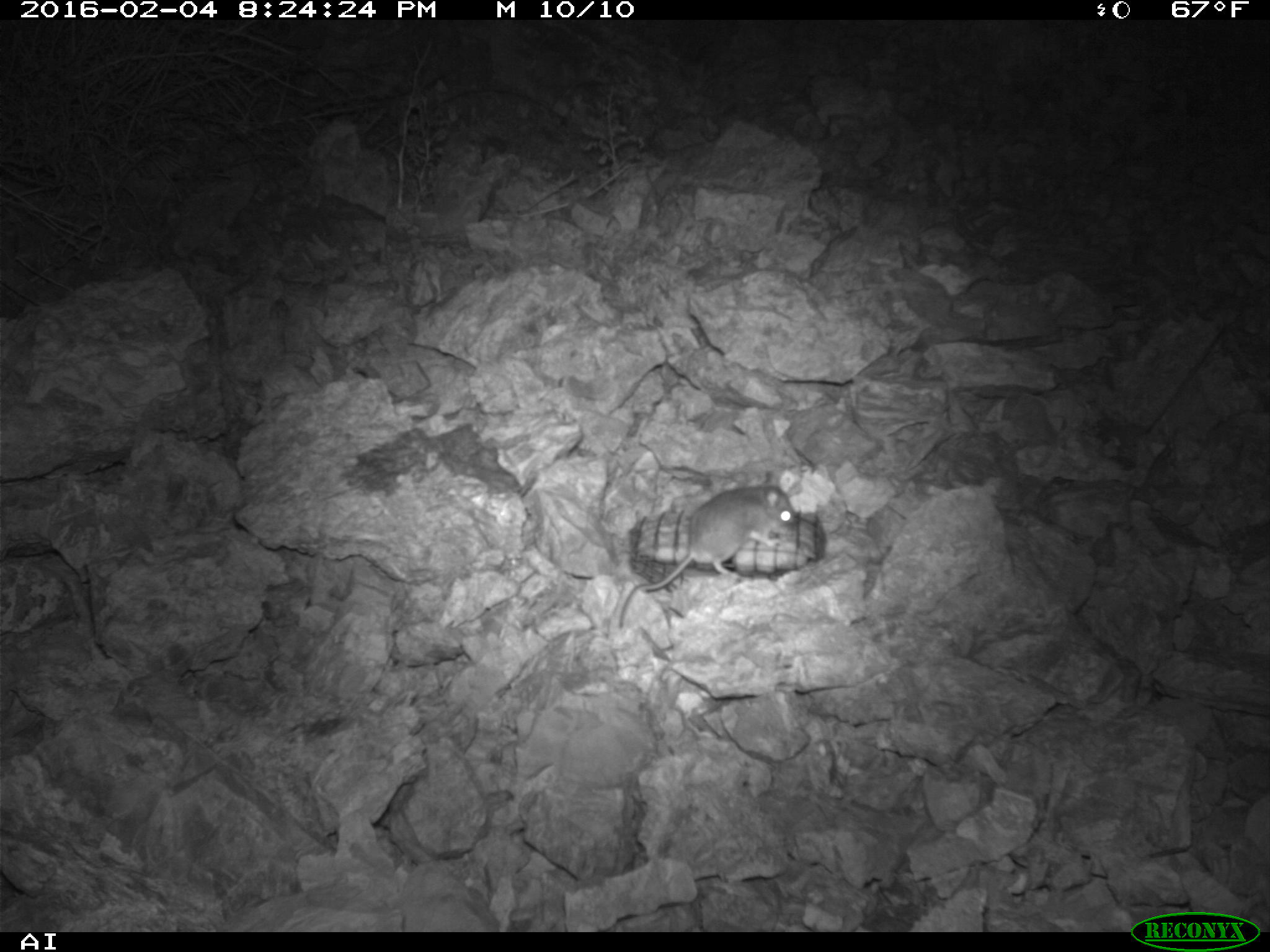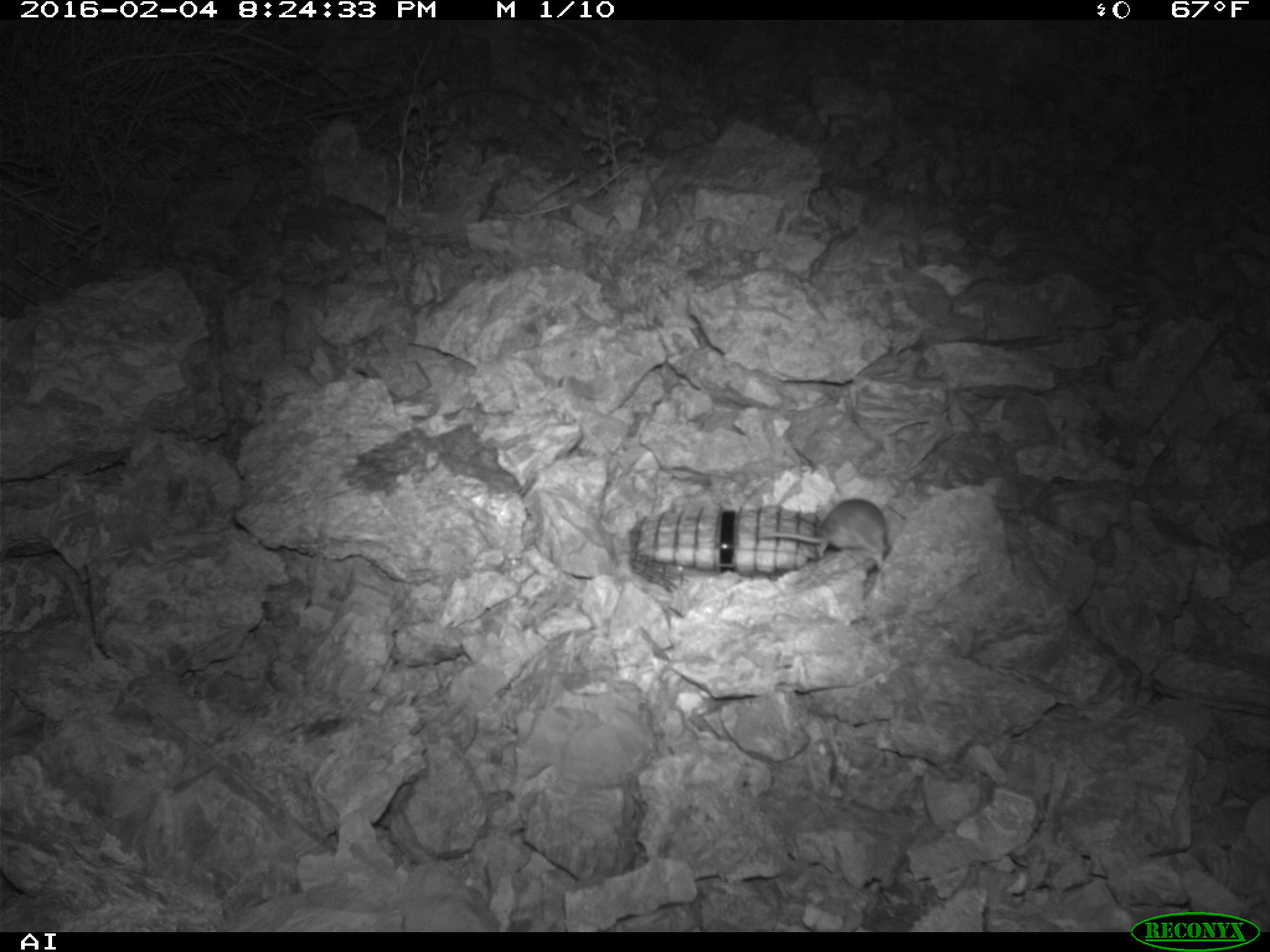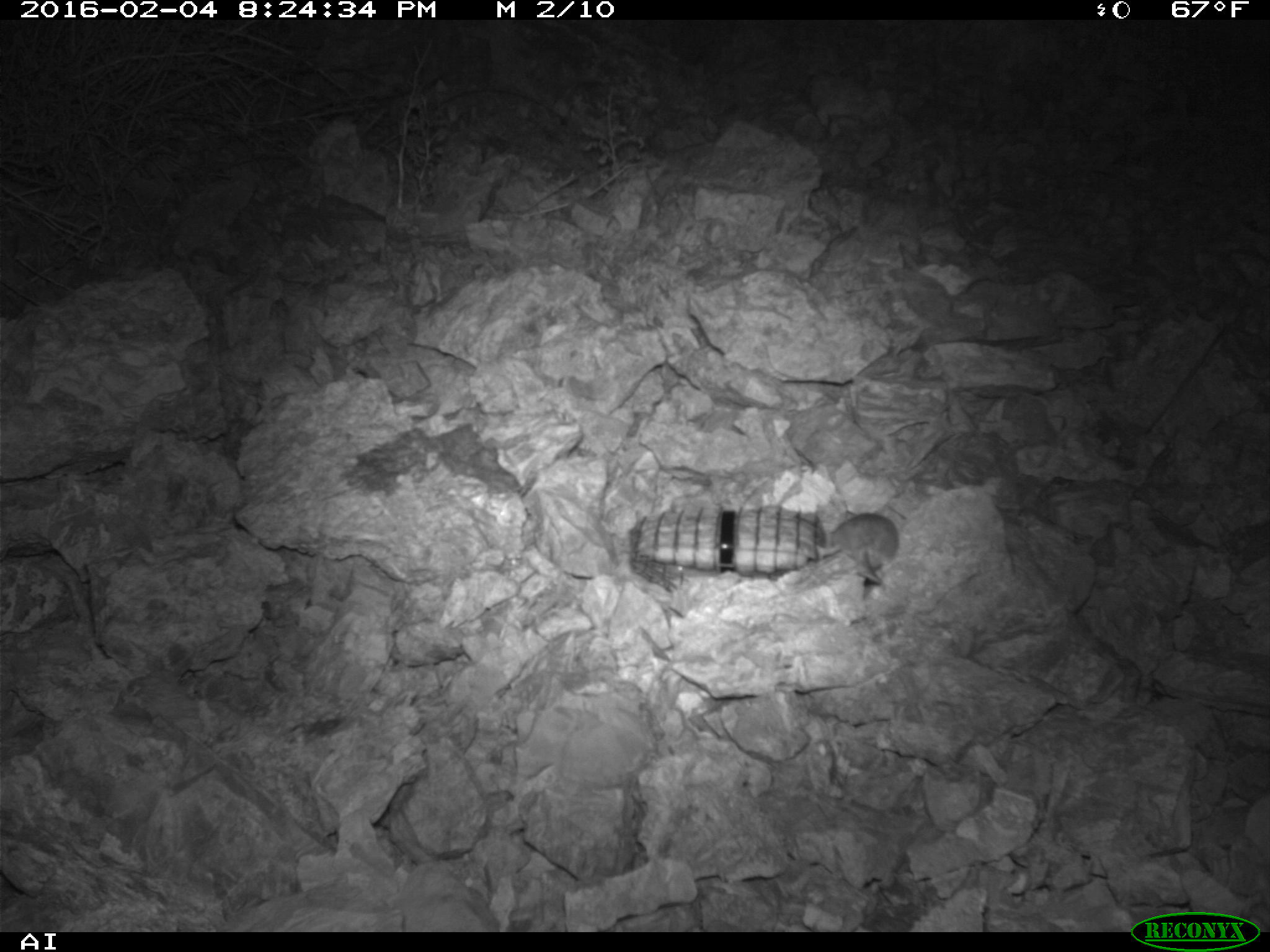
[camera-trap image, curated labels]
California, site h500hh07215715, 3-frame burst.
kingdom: Animalia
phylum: Chordata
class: Mammalia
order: Rodentia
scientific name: Rodentia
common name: rodent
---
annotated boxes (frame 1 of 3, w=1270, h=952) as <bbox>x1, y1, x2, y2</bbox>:
rodent: <bbox>618, 470, 795, 630</bbox>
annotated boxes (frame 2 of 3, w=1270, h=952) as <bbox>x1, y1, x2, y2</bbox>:
rodent: <bbox>758, 498, 887, 571</bbox>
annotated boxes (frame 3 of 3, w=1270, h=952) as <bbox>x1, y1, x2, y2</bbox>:
rodent: <bbox>815, 511, 898, 585</bbox>